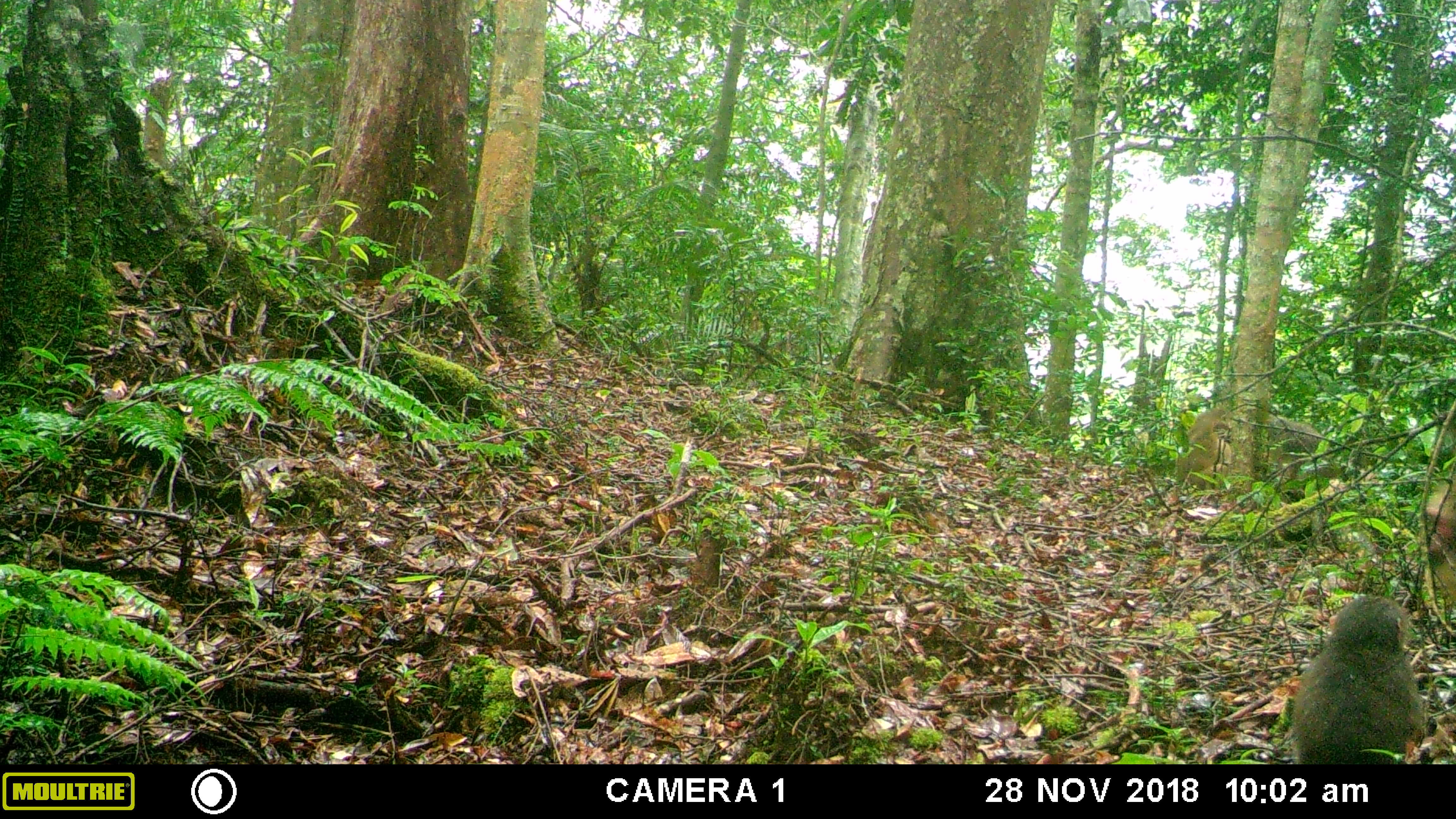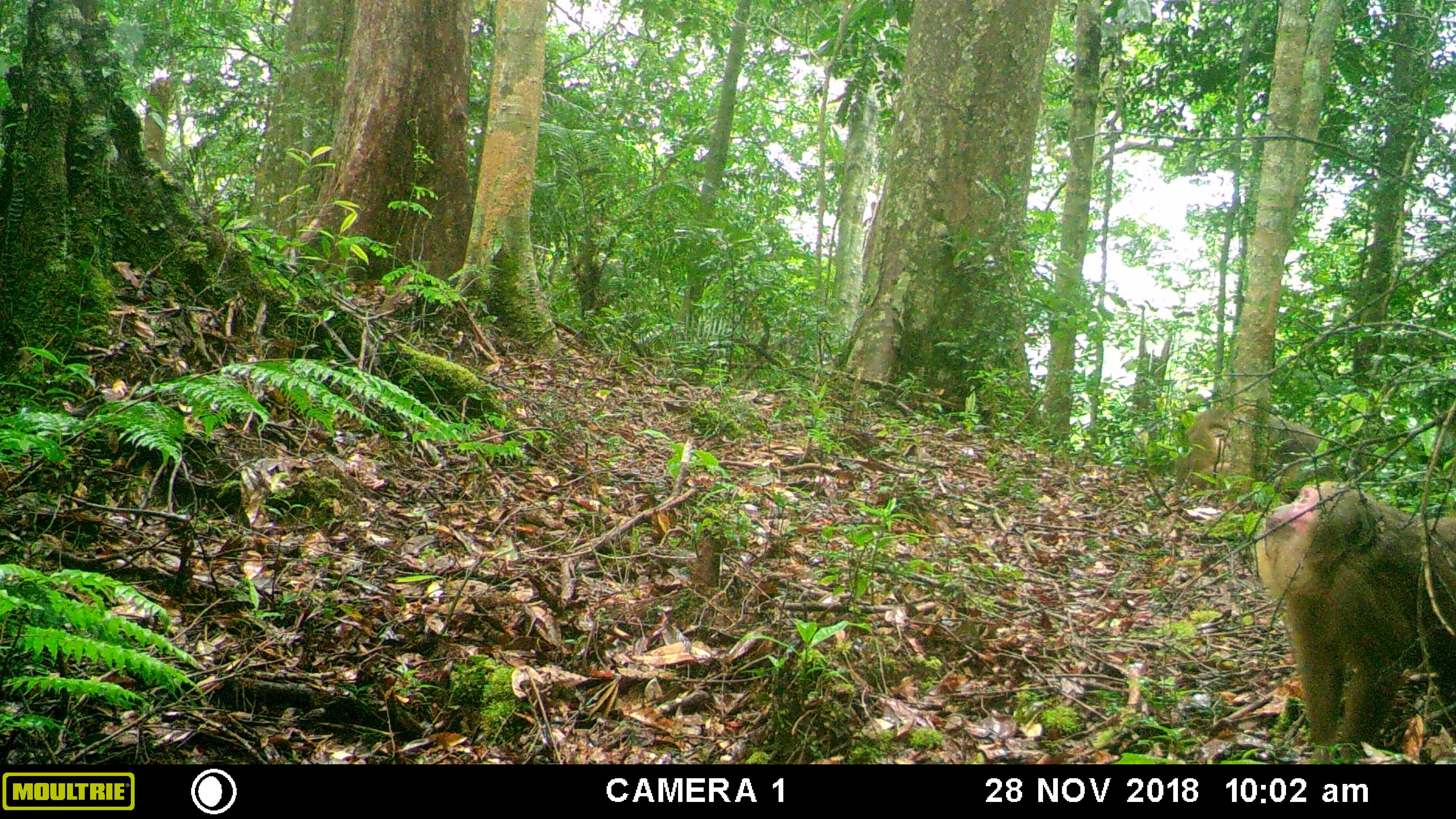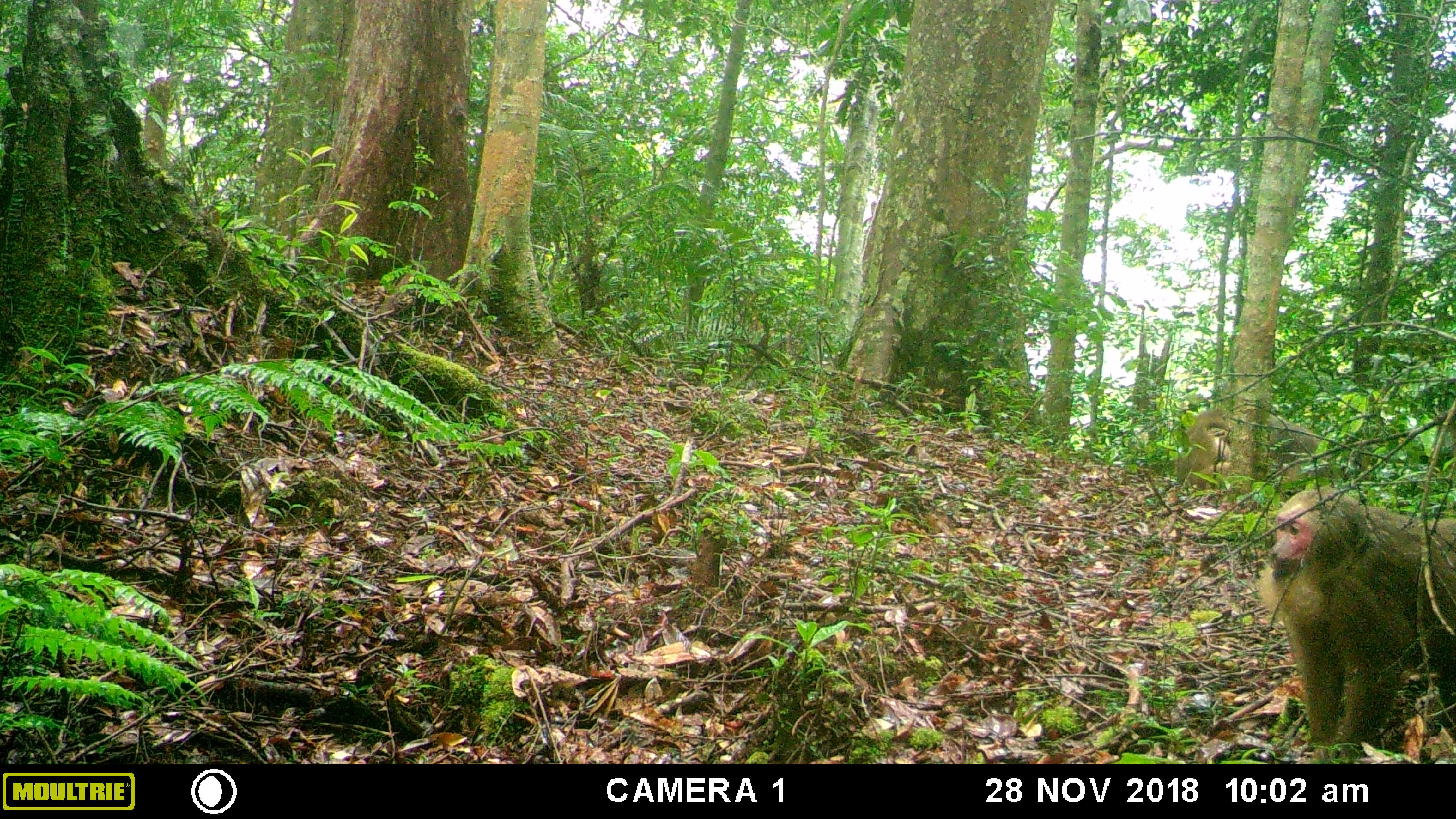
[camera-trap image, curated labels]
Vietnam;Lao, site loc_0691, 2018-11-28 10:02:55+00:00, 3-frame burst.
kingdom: Animalia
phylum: Chordata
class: Mammalia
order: Primates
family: Cercopithecidae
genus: Macaca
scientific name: Macaca arctoides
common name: stump-tailed macaque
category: stump tailed macaque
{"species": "stump tailed macaque (stump-tailed macaque) (Macaca arctoides)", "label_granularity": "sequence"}